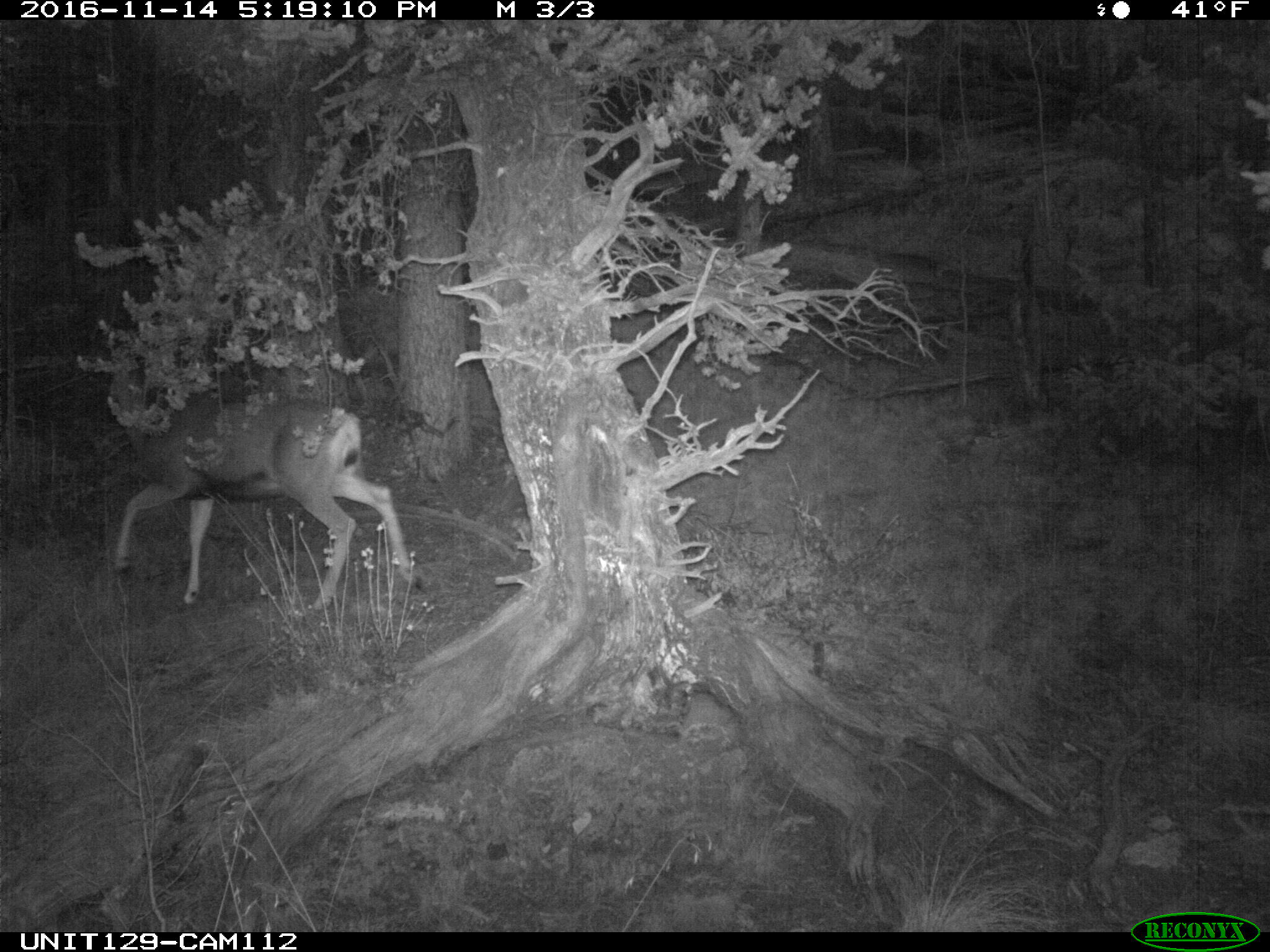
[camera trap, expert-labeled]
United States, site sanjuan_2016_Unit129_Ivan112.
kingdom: Animalia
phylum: Chordata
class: Mammalia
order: Artiodactyla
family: Cervidae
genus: Odocoileus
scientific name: Odocoileus hemionus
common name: mule deer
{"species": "Odocoileus hemionus (mule deer)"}